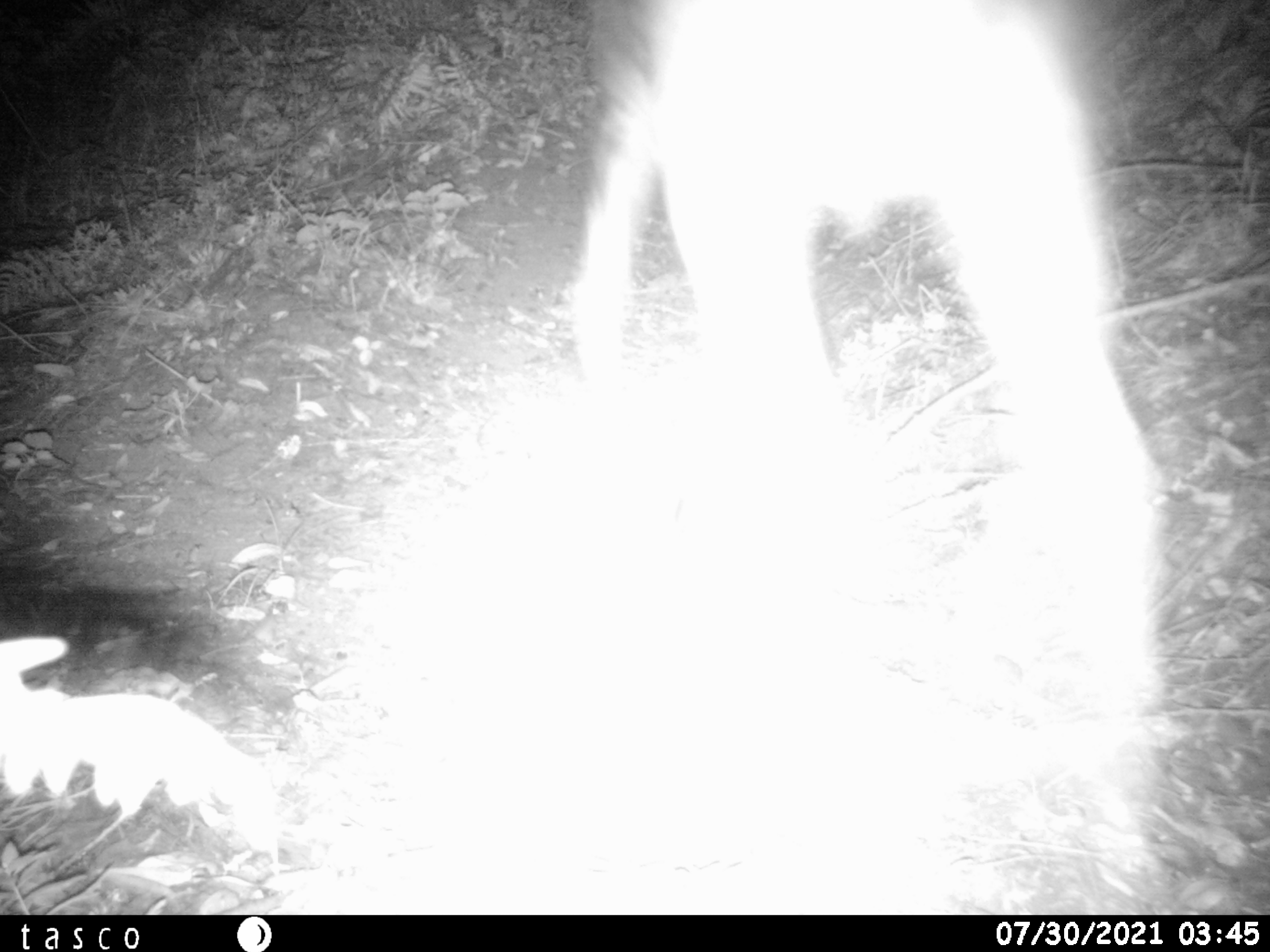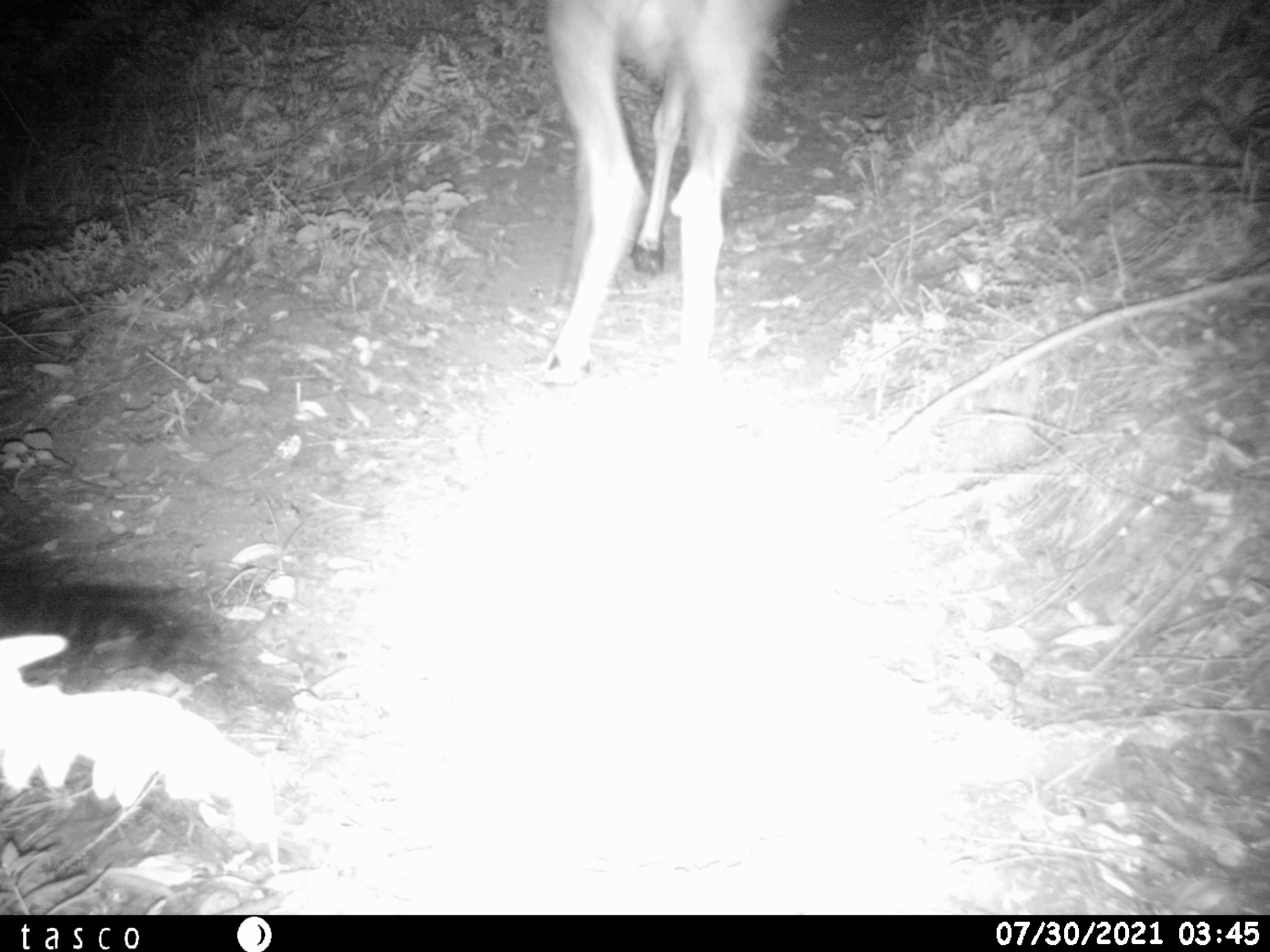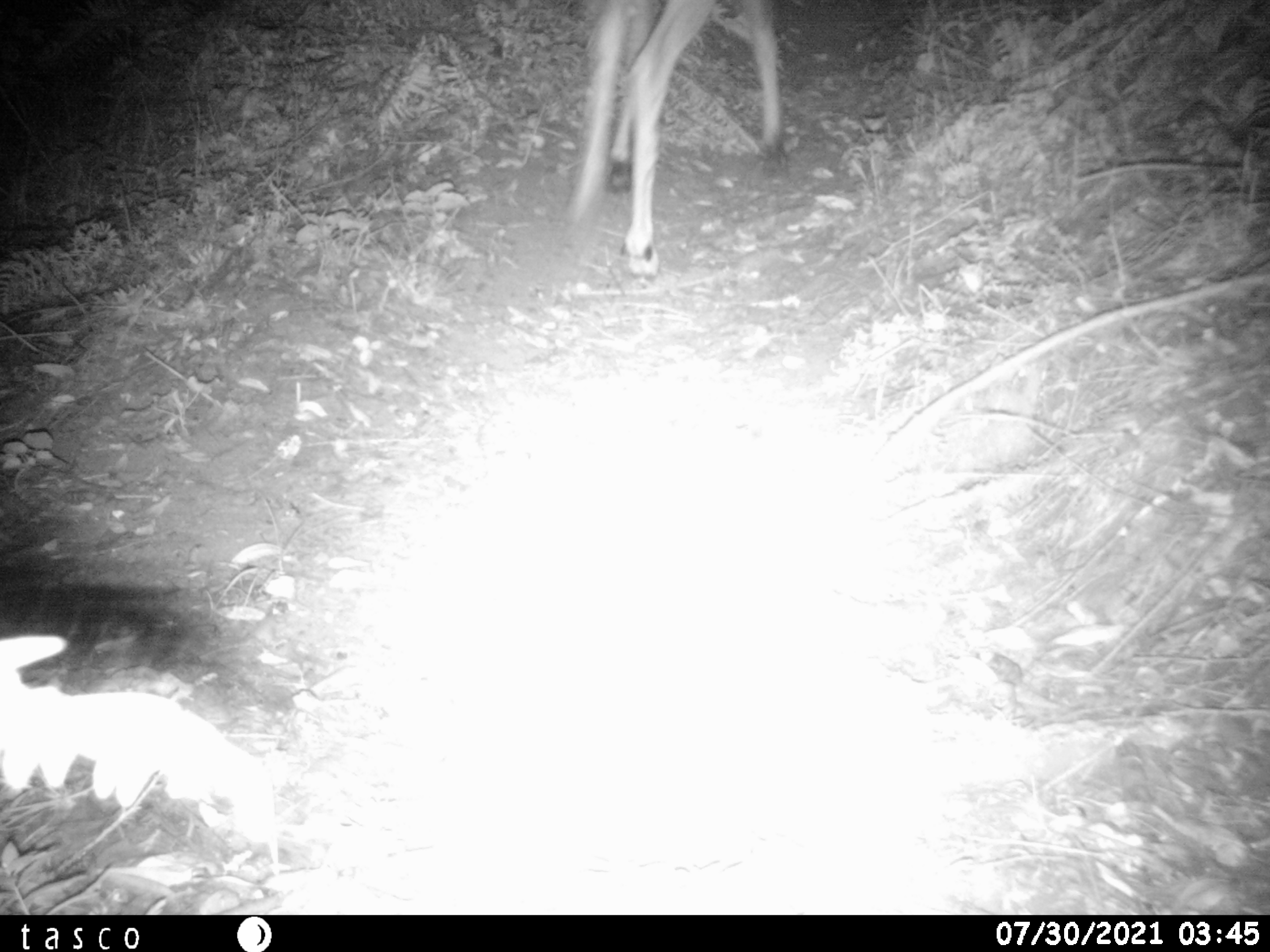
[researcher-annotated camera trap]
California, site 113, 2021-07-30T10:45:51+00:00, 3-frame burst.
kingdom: Animalia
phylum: Chordata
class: Mammalia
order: Rodentia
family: Sciuridae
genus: Neotamias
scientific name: Neotamias merriami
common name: merriam's chipmunk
Merriam's chipmunk (Neotamias merriami).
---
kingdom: Animalia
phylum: Chordata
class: Mammalia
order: Artiodactyla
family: Cervidae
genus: Odocoileus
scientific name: Odocoileus hemionus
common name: mule deer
Mule deer (Odocoileus hemionus).